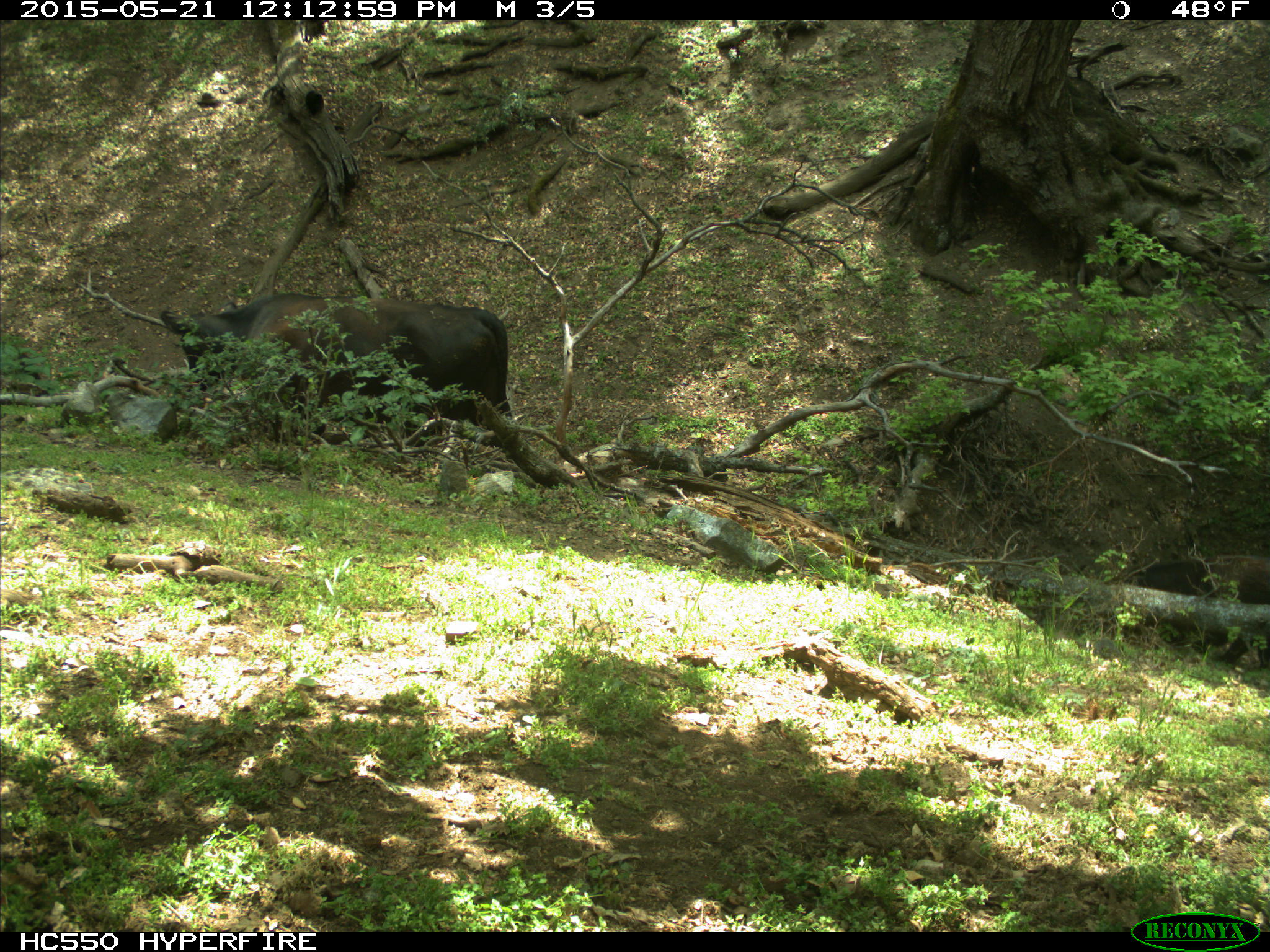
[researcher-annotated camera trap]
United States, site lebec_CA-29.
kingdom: Animalia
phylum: Chordata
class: Mammalia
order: Artiodactyla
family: Bovidae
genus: Bos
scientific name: Bos taurus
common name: domestic cow